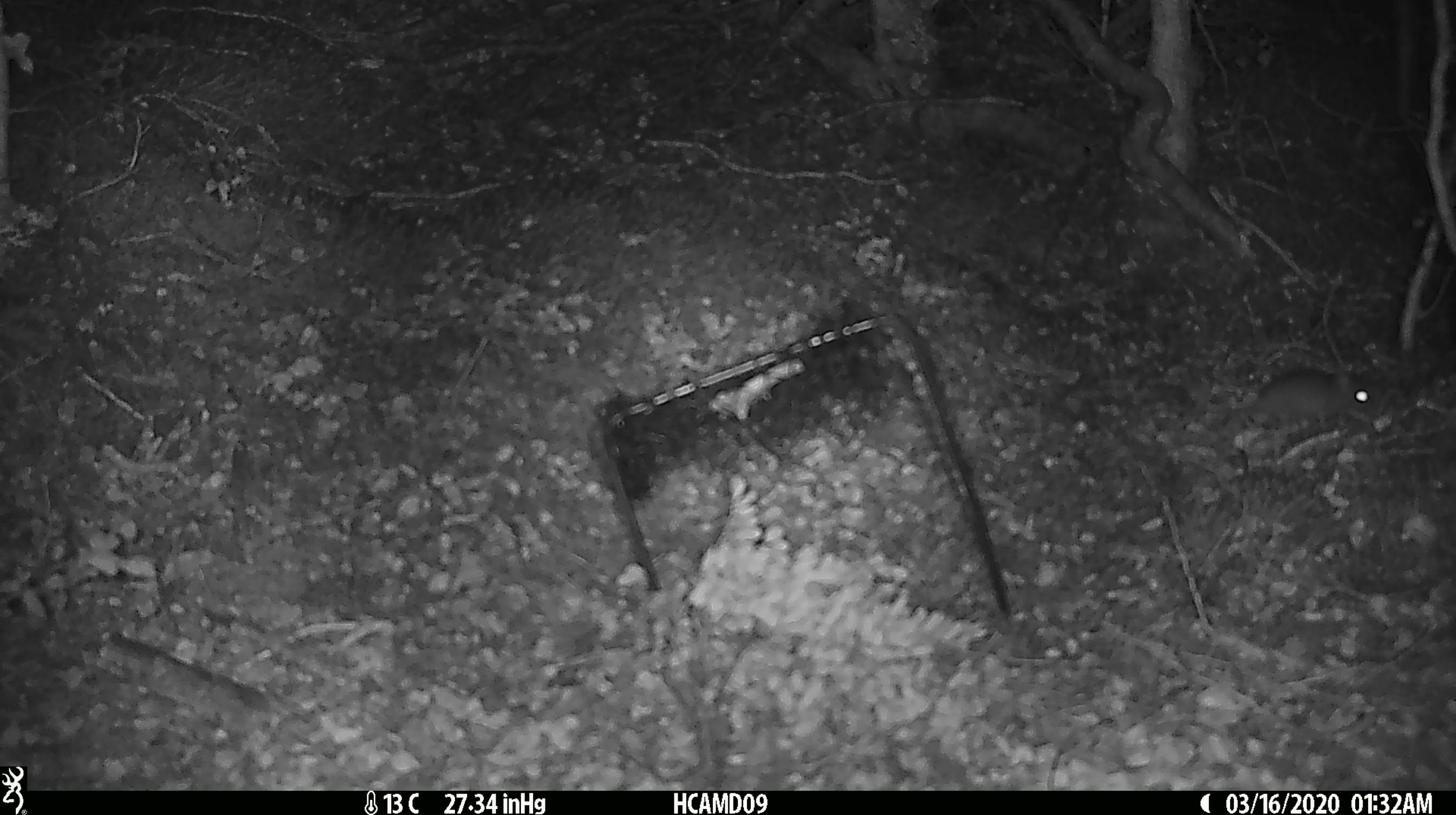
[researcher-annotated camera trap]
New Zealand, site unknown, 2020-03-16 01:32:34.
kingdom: Animalia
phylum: Chordata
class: Mammalia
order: Rodentia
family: Muridae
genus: Mus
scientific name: Mus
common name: mouse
Mouse (Mus).